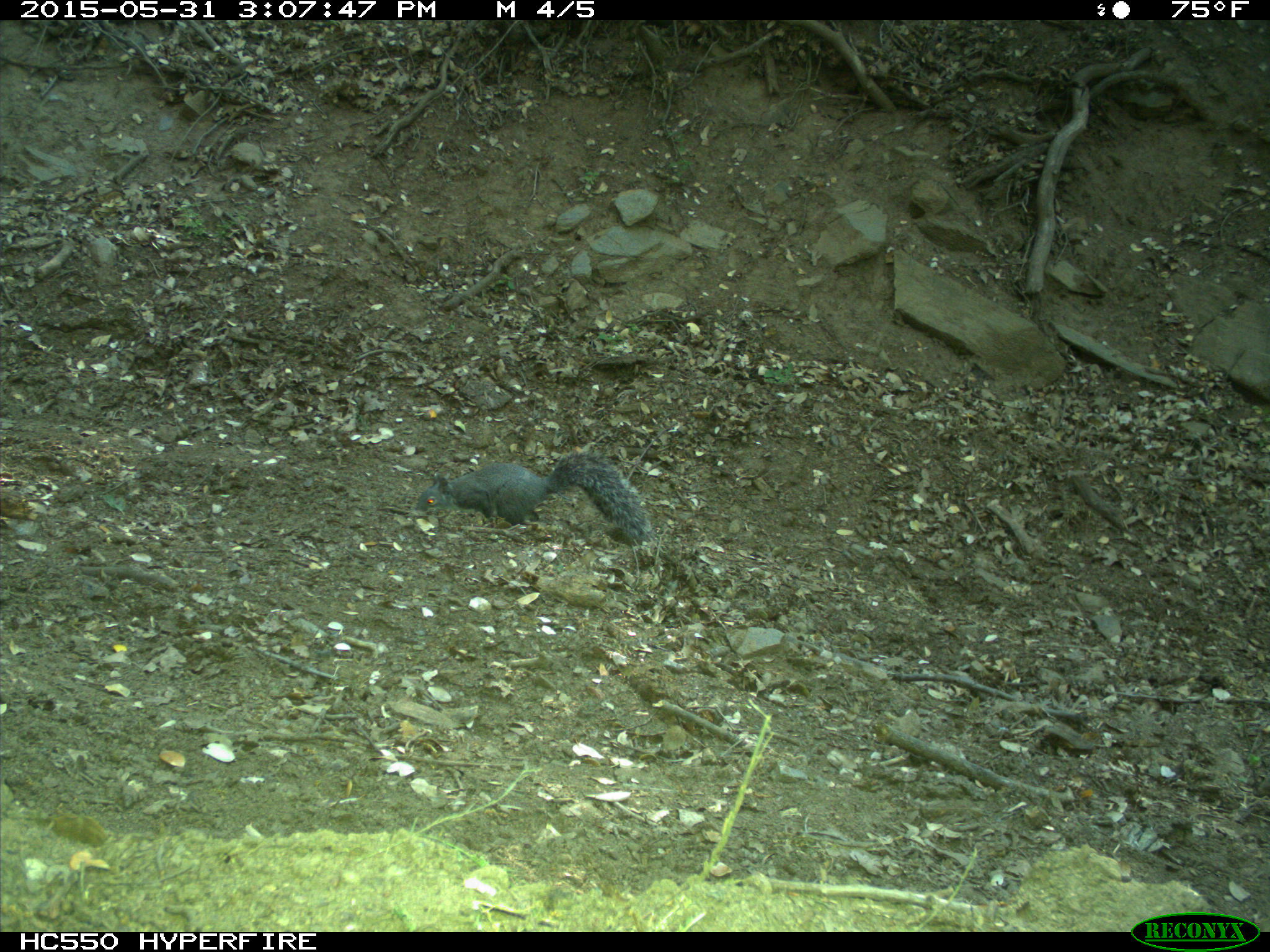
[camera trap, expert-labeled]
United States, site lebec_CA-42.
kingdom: Animalia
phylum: Chordata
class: Mammalia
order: Rodentia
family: Sciuridae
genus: Sciurus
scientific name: Sciurus carolinensis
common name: eastern gray squirrel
Sciurus carolinensis (eastern gray squirrel).